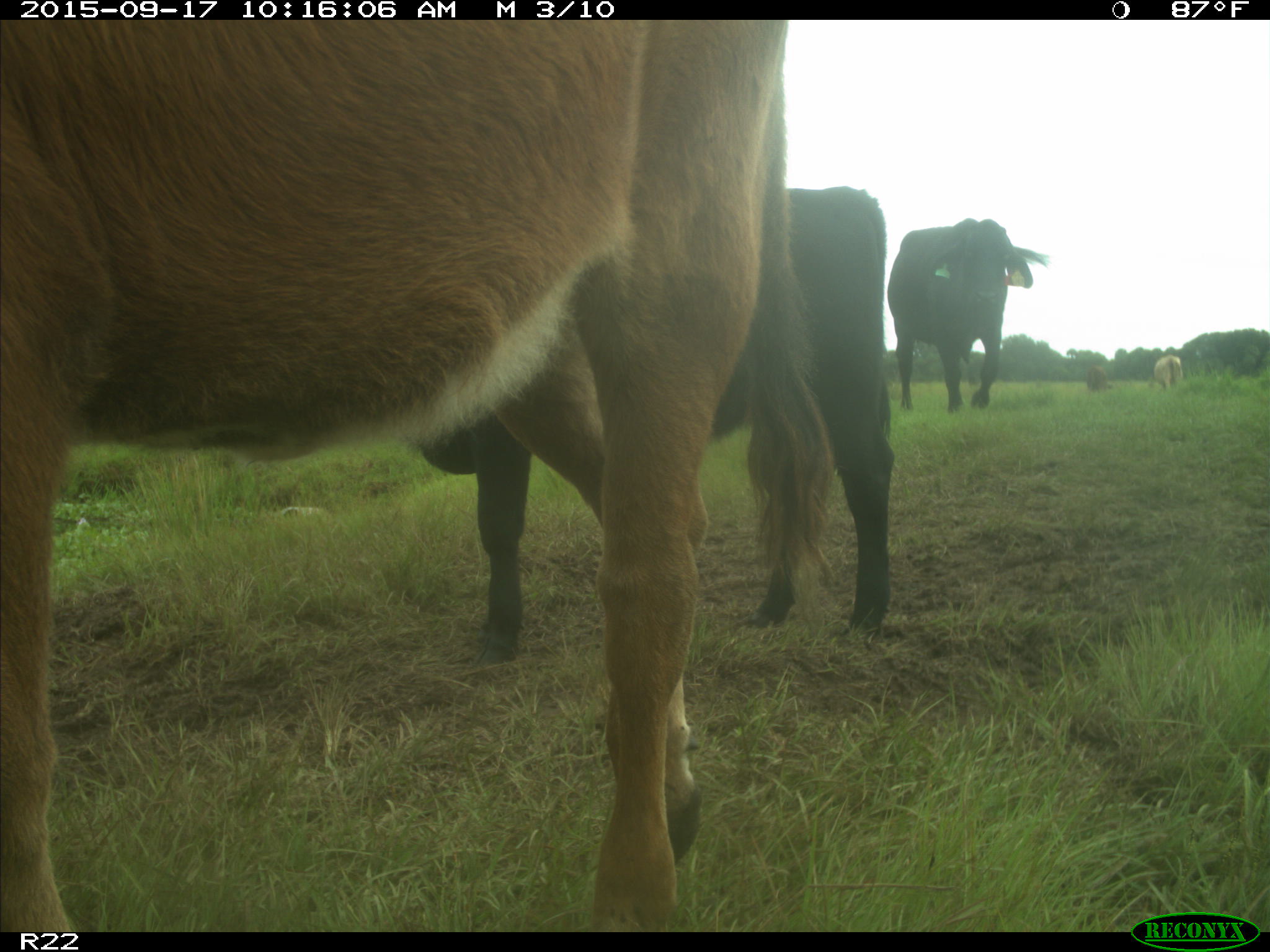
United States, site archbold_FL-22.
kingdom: Animalia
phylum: Chordata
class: Mammalia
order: Artiodactyla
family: Bovidae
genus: Bos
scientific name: Bos taurus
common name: domestic cow